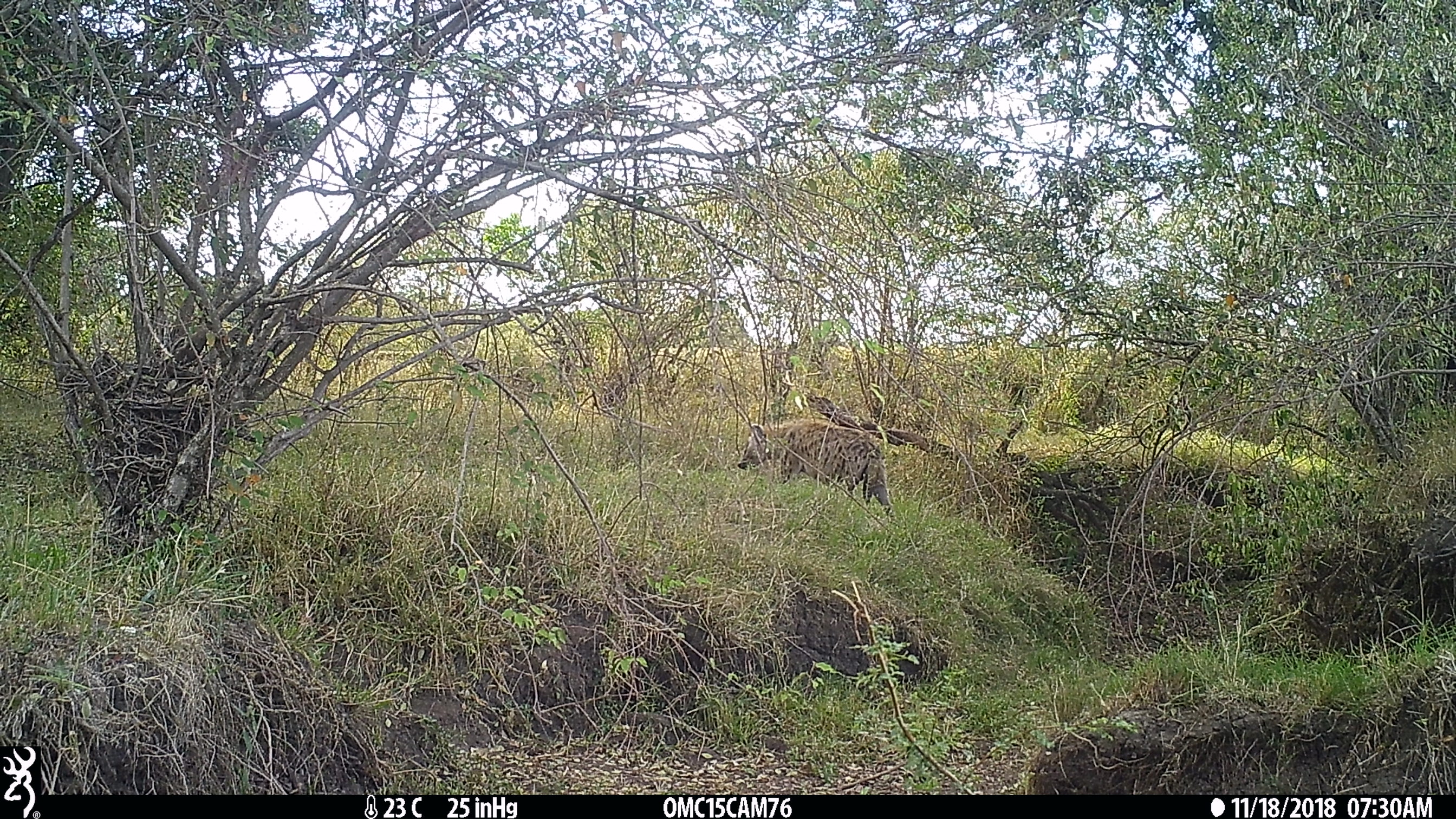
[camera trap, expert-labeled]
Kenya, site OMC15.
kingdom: Animalia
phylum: Chordata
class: Mammalia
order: Carnivora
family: Hyaenidae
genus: Crocuta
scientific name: Crocuta crocuta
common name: spotted hyena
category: hyena spotted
Hyena spotted (spotted hyena) (Crocuta crocuta).